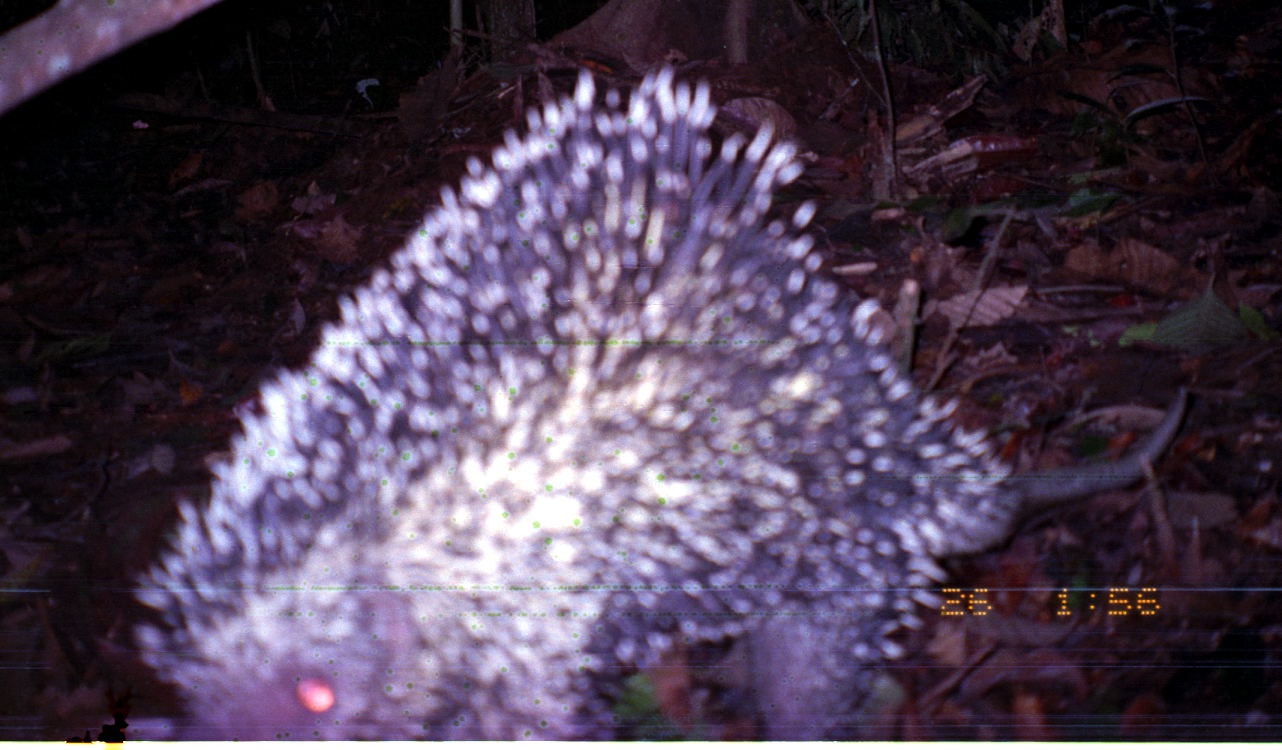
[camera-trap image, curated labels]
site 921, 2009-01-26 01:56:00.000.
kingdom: Animalia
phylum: Chordata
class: Mammalia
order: Rodentia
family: Erethizontidae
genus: Coendou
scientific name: Coendou bicolor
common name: bicolor-spined porcupine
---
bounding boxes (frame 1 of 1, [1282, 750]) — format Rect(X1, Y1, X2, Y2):
coendou bicolor: Rect(127, 58, 1193, 741)